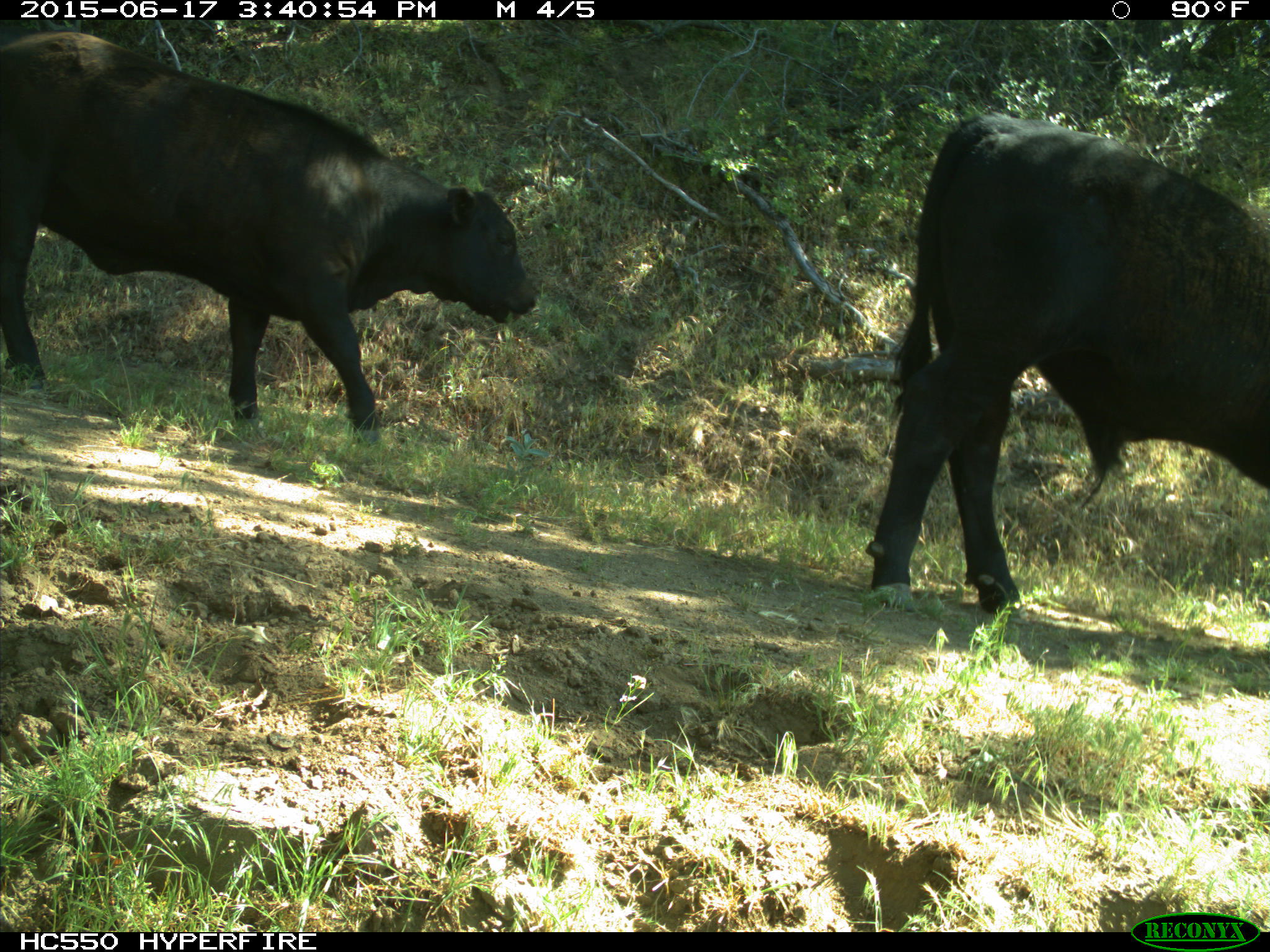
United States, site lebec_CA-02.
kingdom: Animalia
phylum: Chordata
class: Mammalia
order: Artiodactyla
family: Bovidae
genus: Bos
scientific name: Bos taurus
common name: domestic cow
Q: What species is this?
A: Bos taurus (domestic cow).